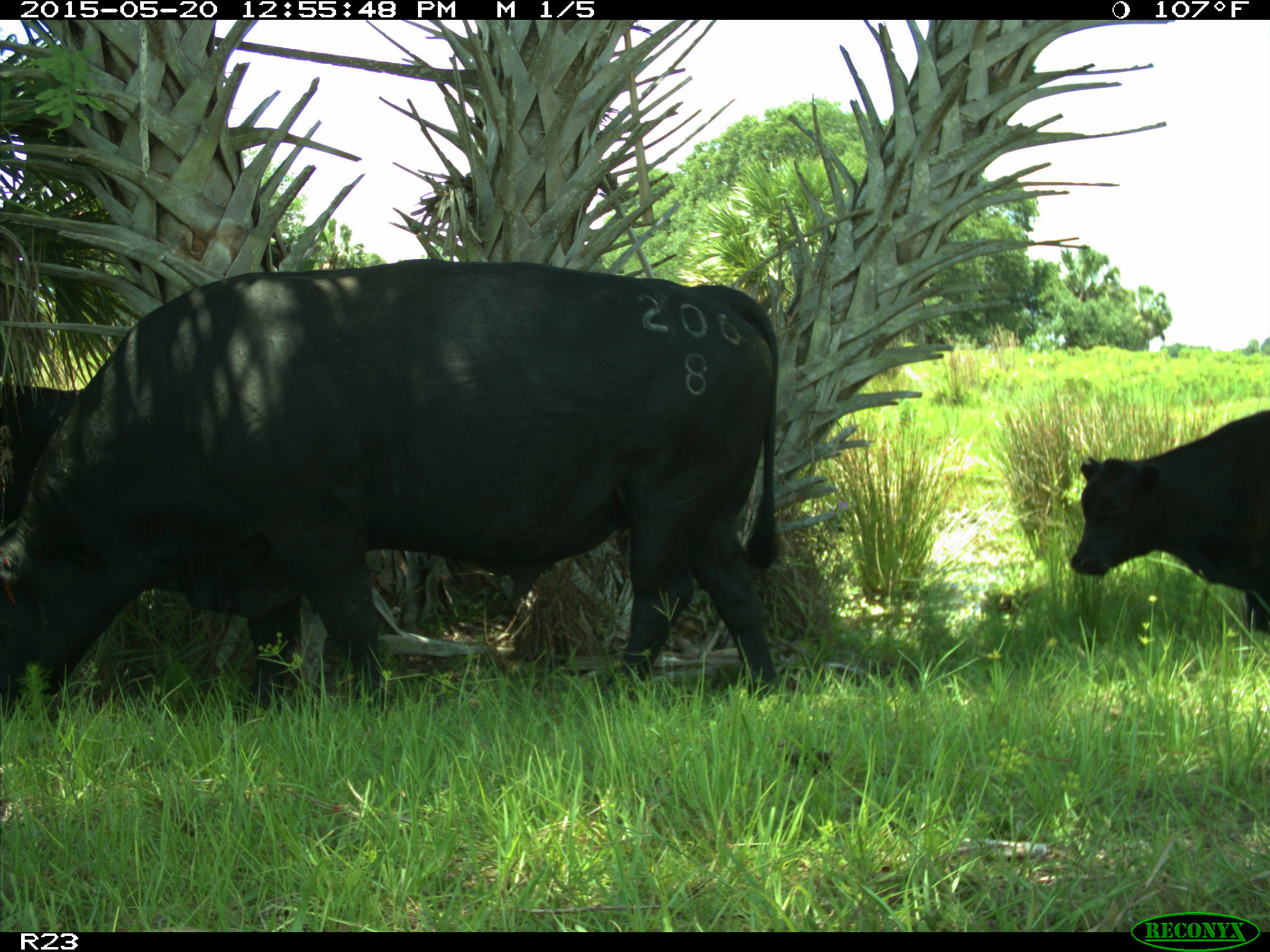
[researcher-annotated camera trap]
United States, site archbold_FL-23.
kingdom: Animalia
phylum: Chordata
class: Mammalia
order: Artiodactyla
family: Bovidae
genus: Bos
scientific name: Bos taurus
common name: domestic cow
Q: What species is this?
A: Bos taurus (domestic cow).